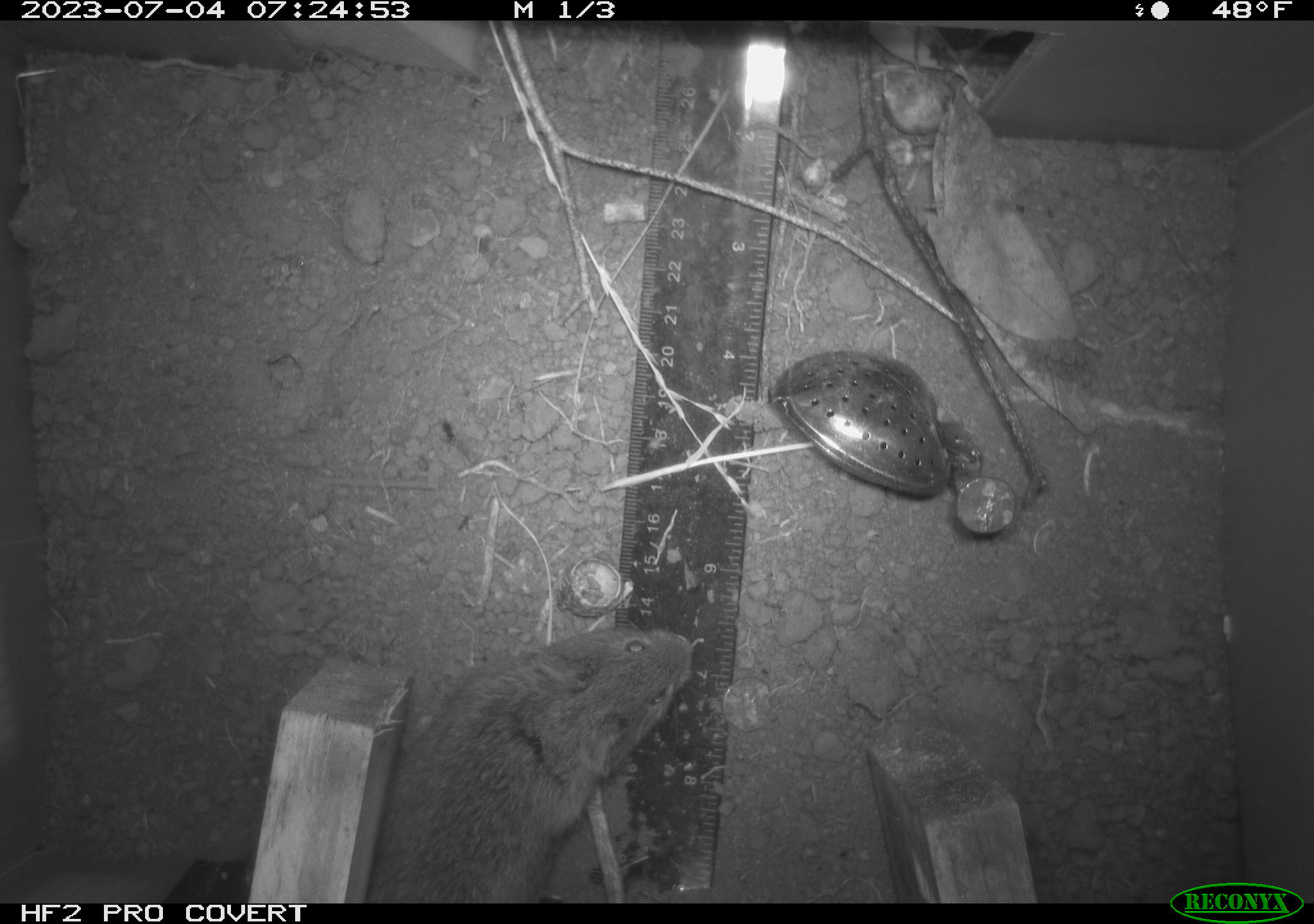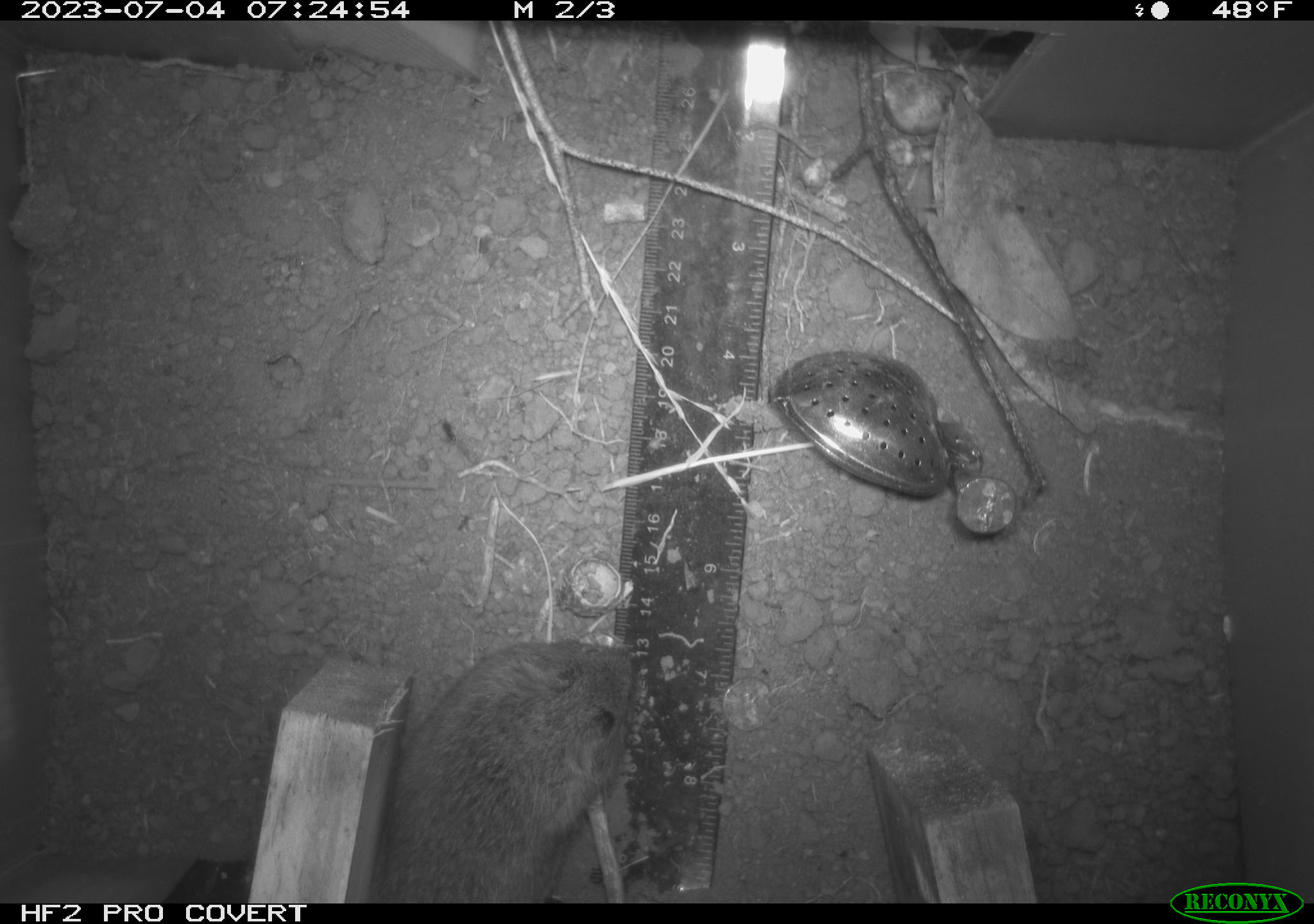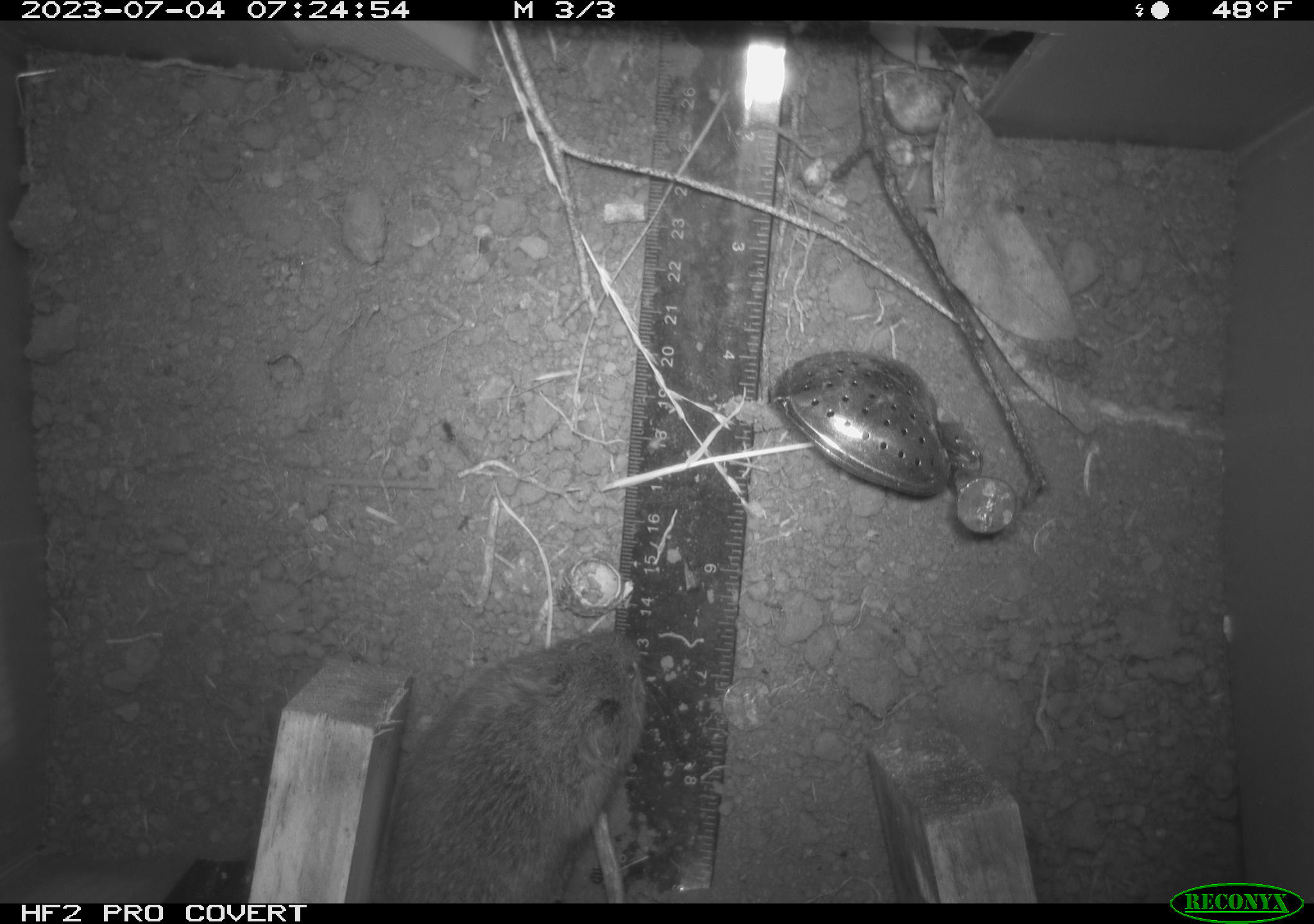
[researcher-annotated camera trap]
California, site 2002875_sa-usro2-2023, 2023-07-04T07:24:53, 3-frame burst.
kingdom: Animalia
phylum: Chordata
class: Mammalia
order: Rodentia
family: Cricetidae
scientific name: Arvicolinae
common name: voles, lemmings, and muskrats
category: arvicolinae subfamily